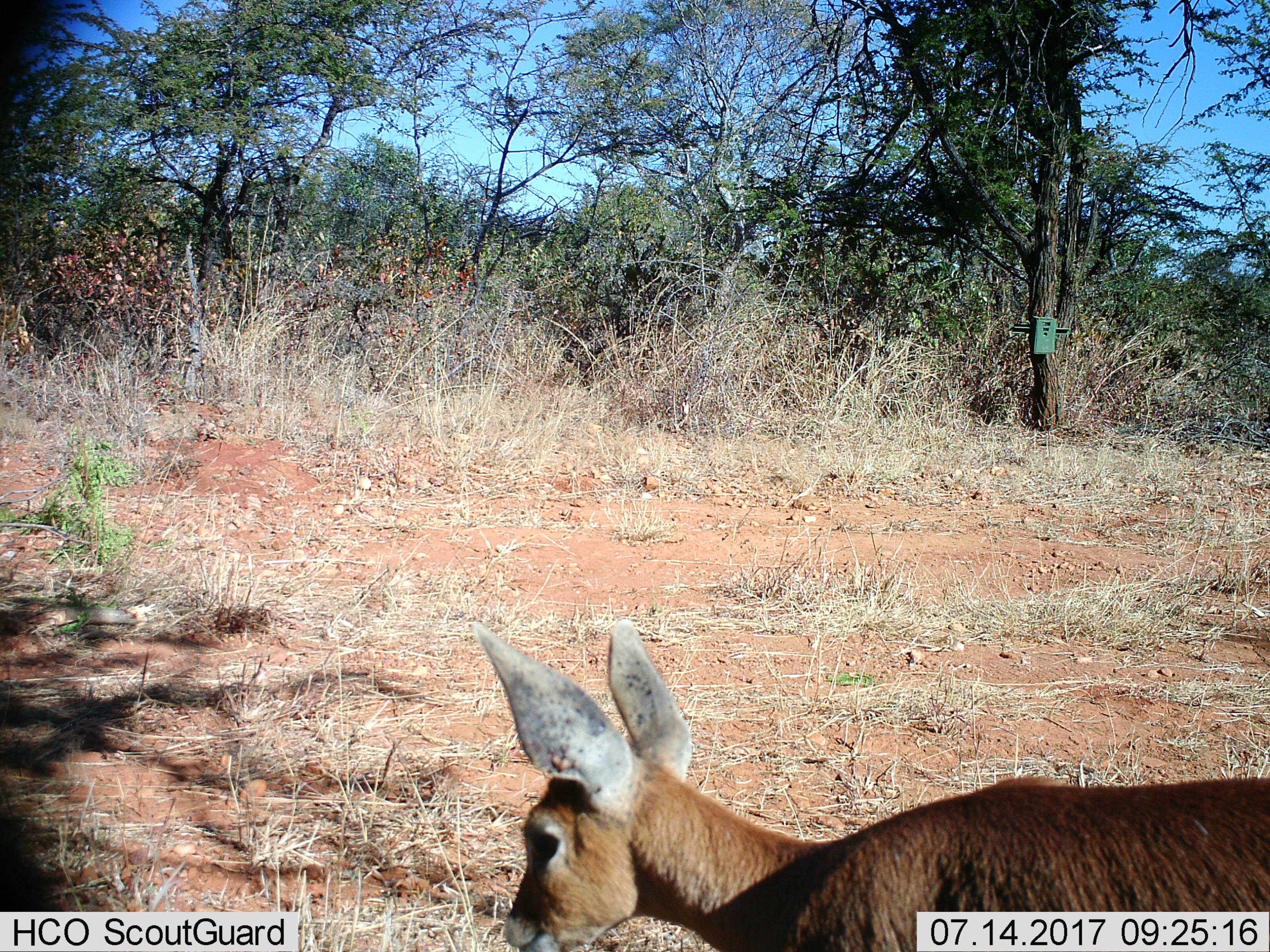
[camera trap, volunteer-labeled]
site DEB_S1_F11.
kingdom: Animalia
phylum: Chordata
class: Mammalia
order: Artiodactyla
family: Bovidae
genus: Raphicerus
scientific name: Raphicerus campestris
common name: steenbok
Steenbok (Raphicerus campestris), count 1. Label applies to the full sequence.